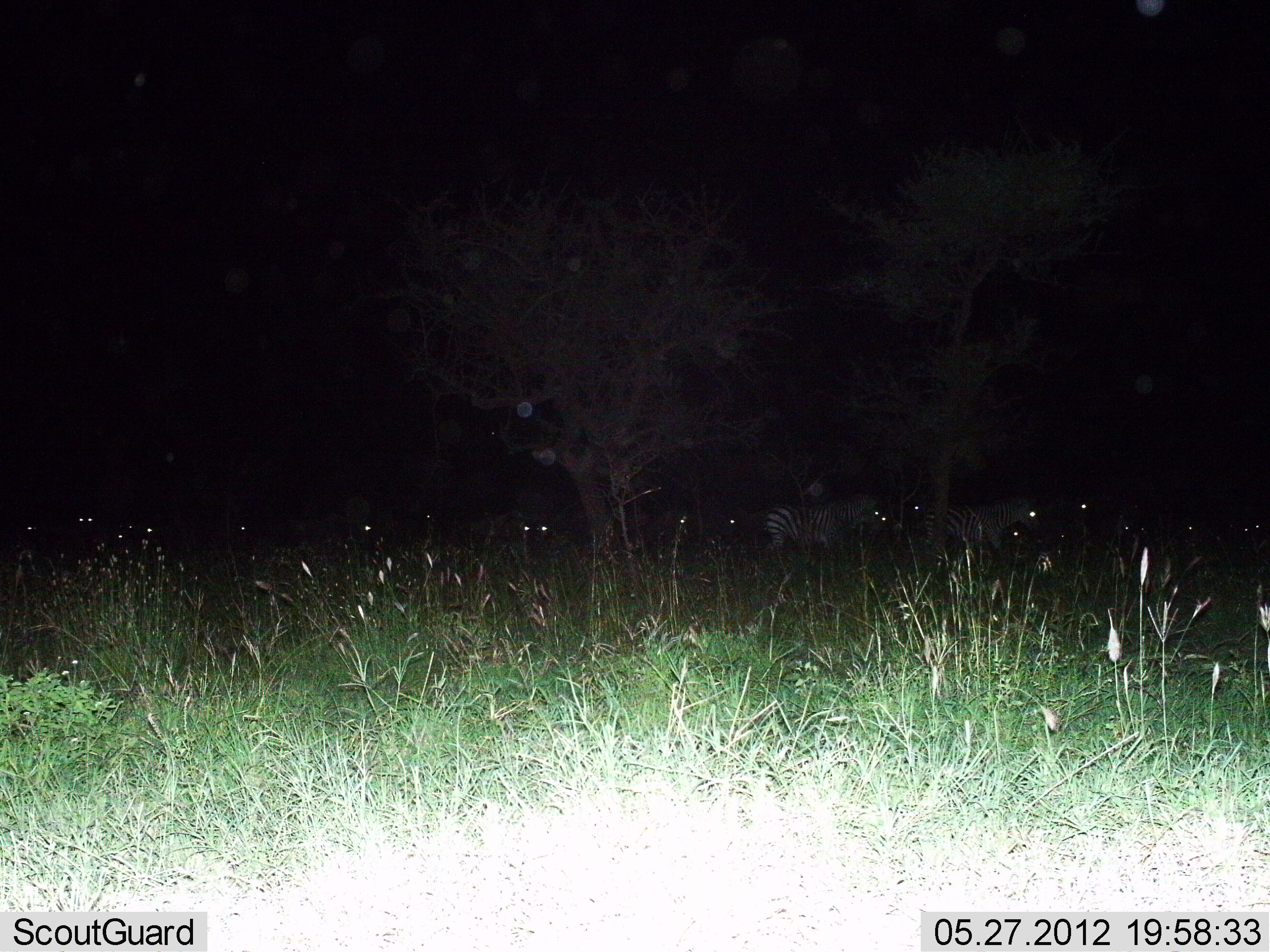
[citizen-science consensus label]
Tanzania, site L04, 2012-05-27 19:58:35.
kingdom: Animalia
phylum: Chordata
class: Mammalia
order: Perissodactyla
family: Equidae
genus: Equus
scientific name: Equus quagga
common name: plains zebra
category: zebra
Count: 11-50.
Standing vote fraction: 60%.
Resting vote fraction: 20%.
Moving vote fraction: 40%.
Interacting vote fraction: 0%.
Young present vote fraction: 0%.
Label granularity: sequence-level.